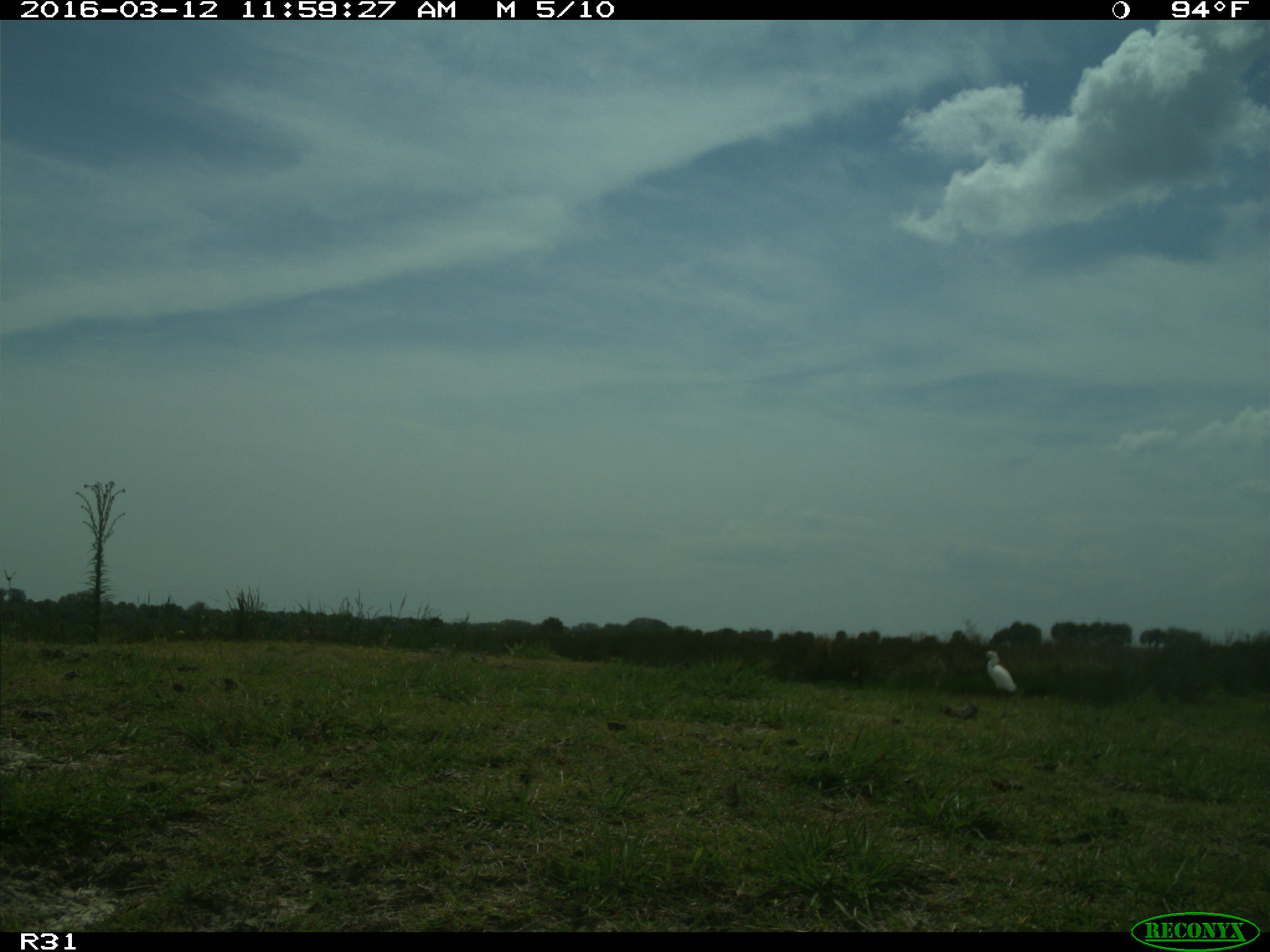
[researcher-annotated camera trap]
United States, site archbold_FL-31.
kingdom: Animalia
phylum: Chordata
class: Aves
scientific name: Aves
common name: birds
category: unidentified bird